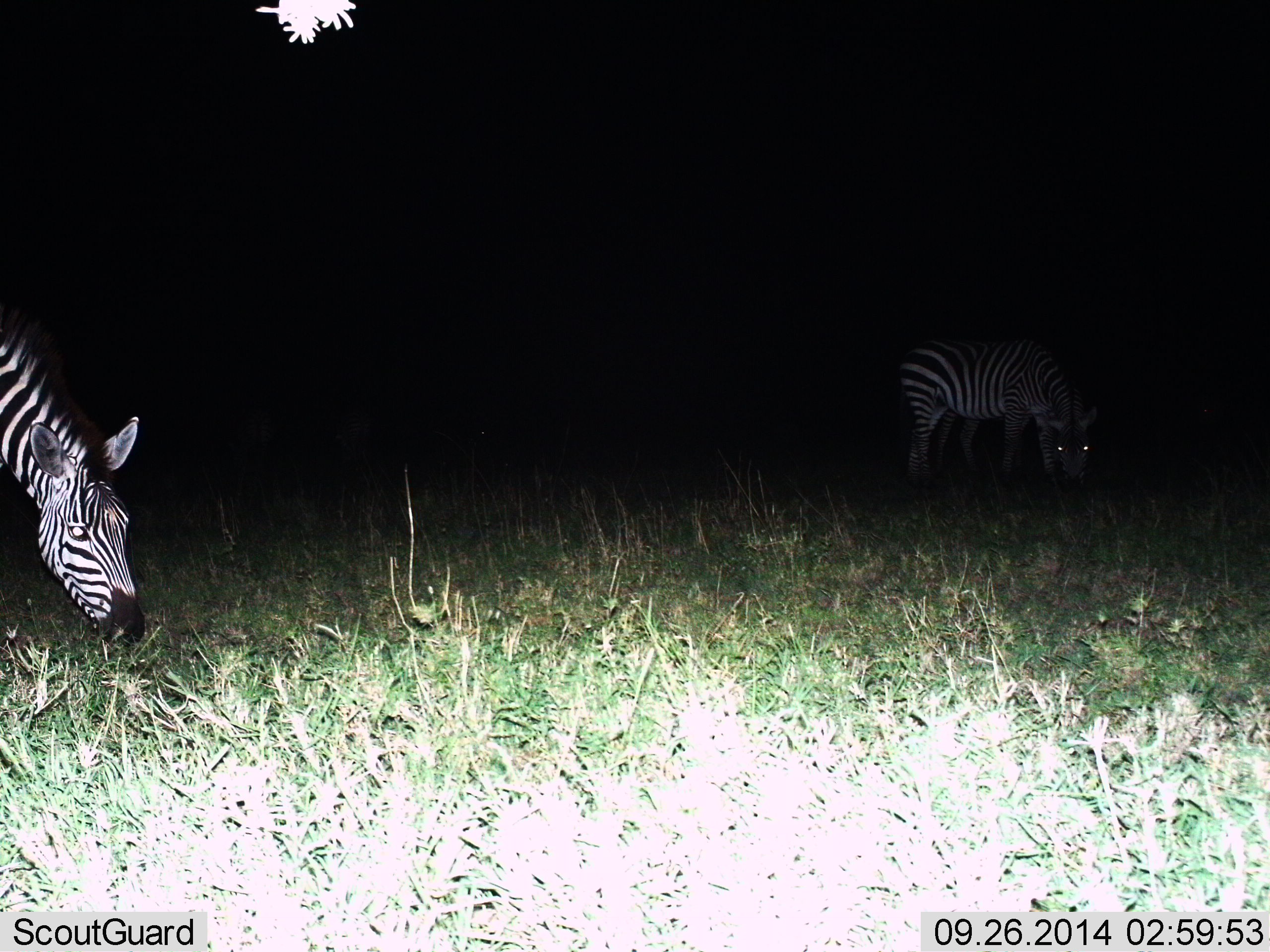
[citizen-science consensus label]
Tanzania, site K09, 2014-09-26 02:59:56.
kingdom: Animalia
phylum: Chordata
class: Mammalia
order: Perissodactyla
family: Equidae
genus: Equus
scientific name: Equus quagga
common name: plains zebra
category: zebra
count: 2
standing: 30%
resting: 0%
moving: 0%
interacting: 0%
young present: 0%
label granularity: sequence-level